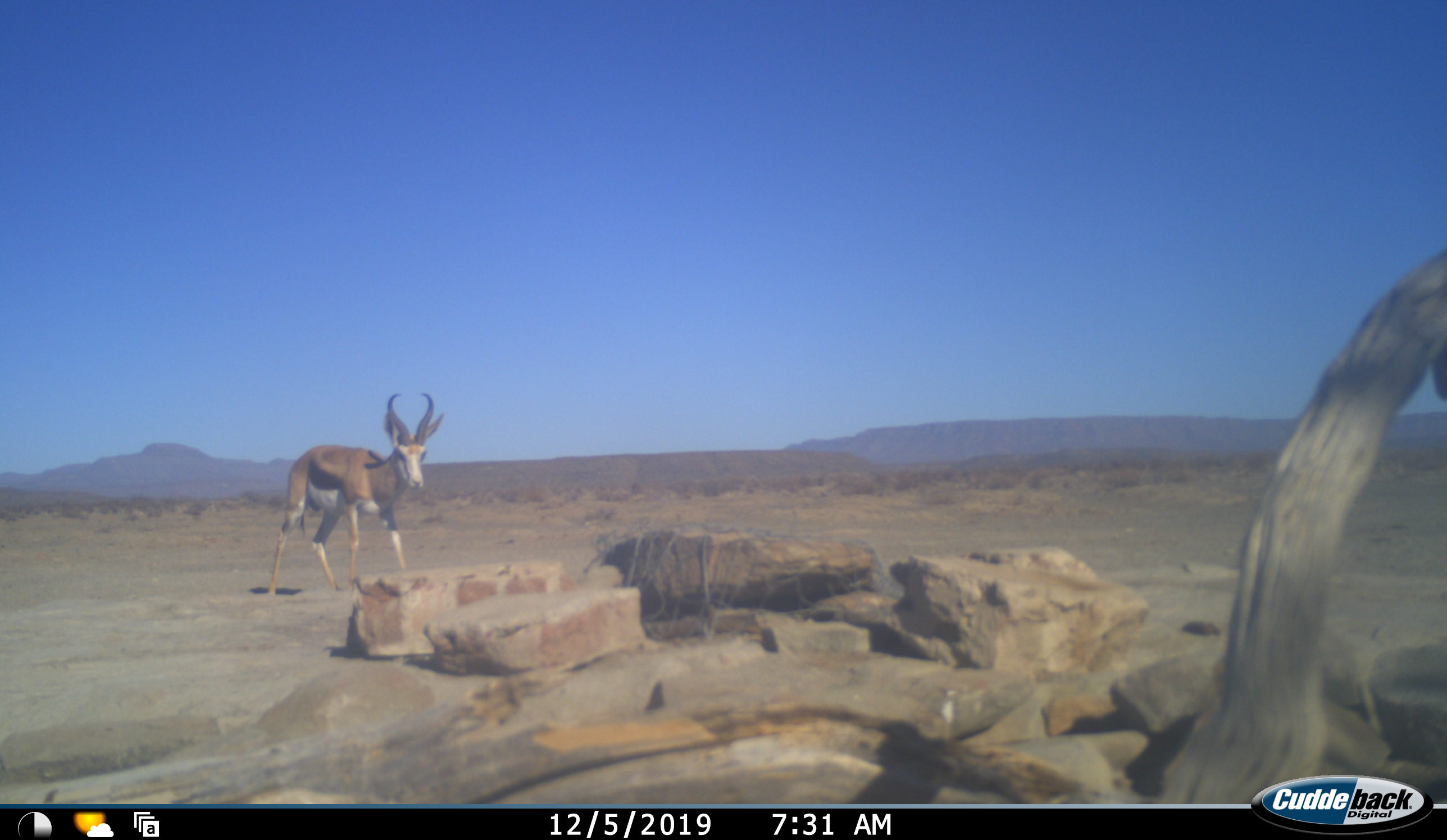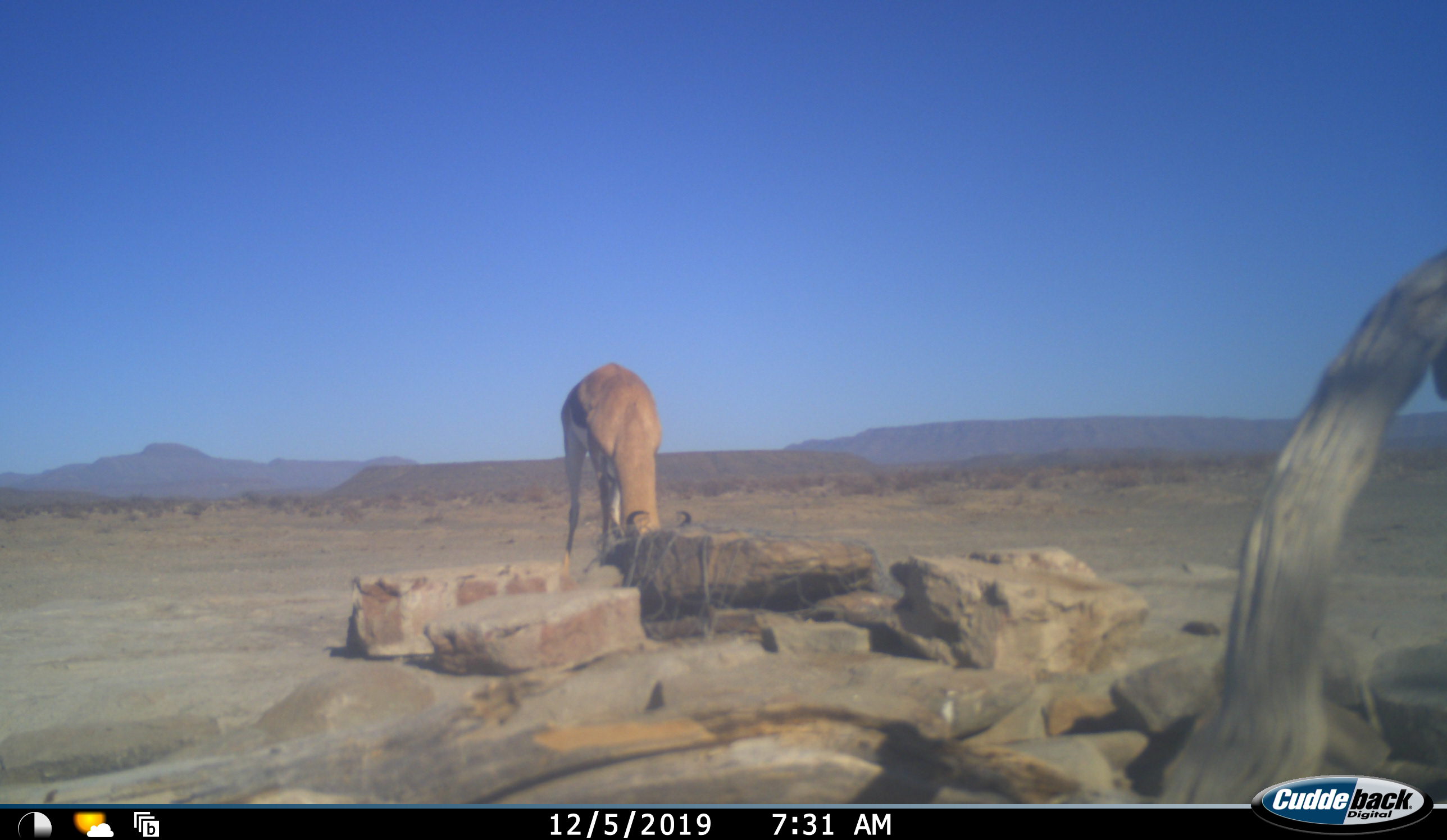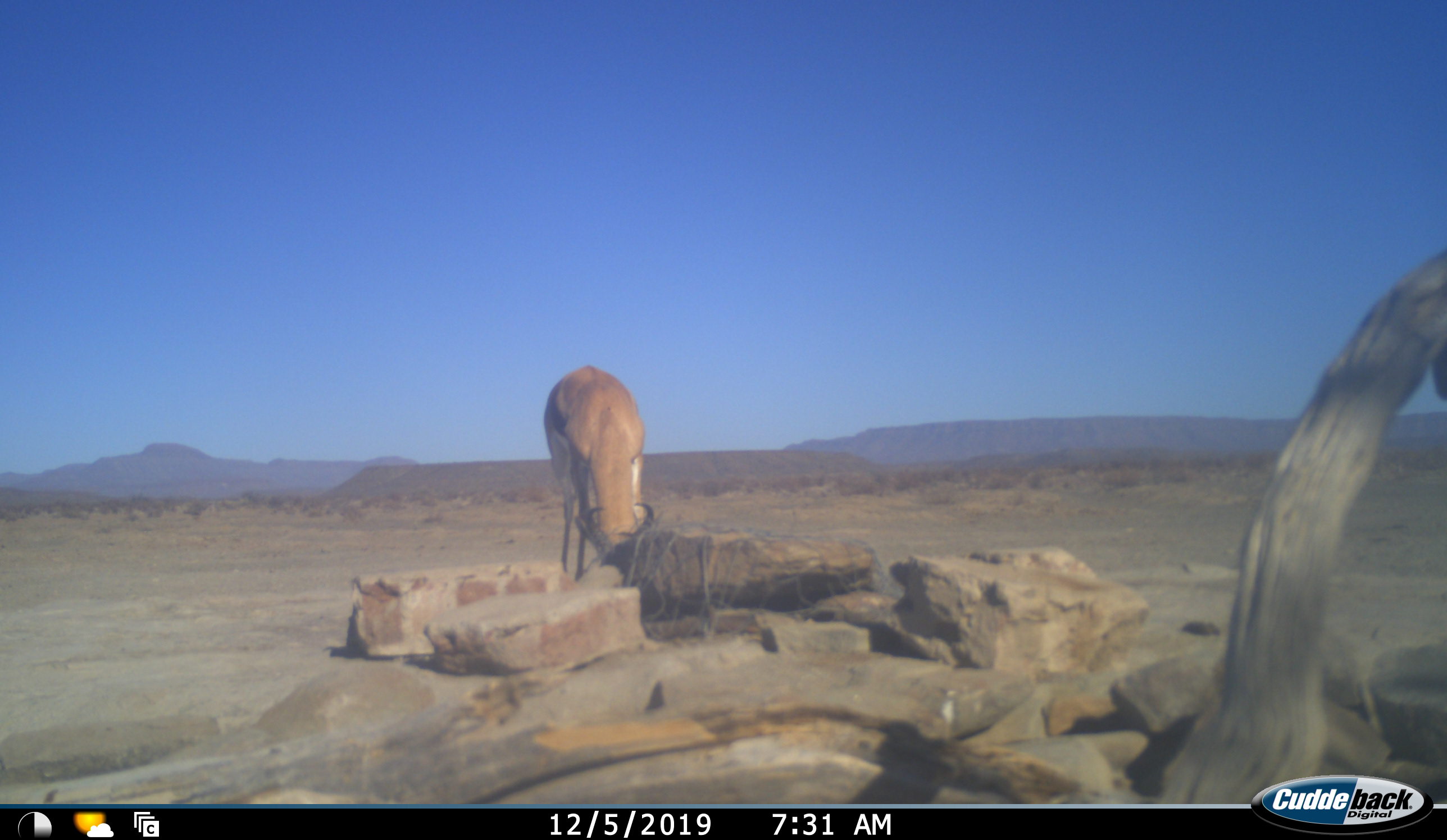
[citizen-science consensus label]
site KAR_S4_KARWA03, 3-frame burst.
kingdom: Animalia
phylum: Chordata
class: Mammalia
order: Artiodactyla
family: Bovidae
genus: Antidorcas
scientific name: Antidorcas marsupialis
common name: springbok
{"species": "springbok (Antidorcas marsupialis)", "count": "1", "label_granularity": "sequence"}